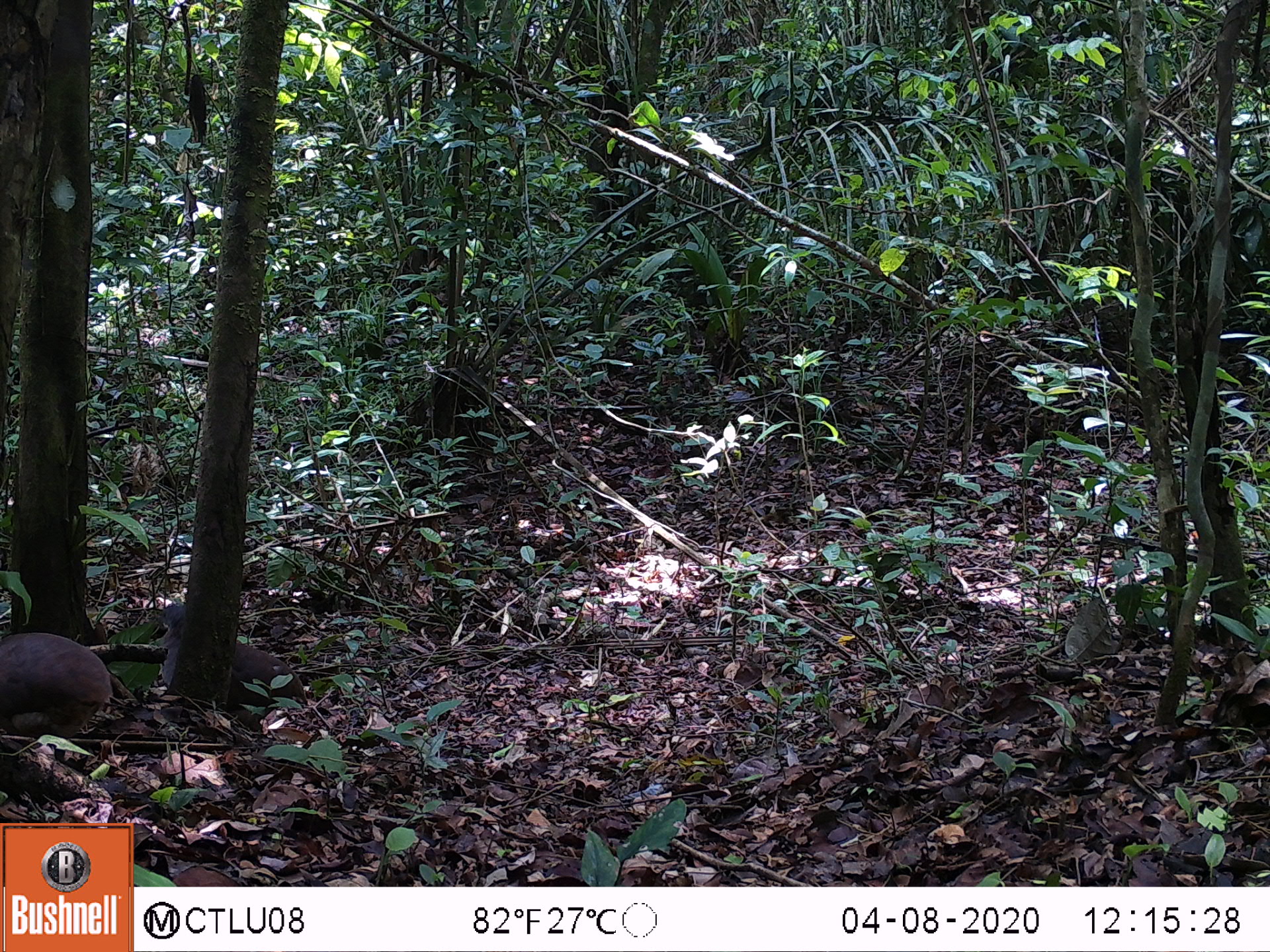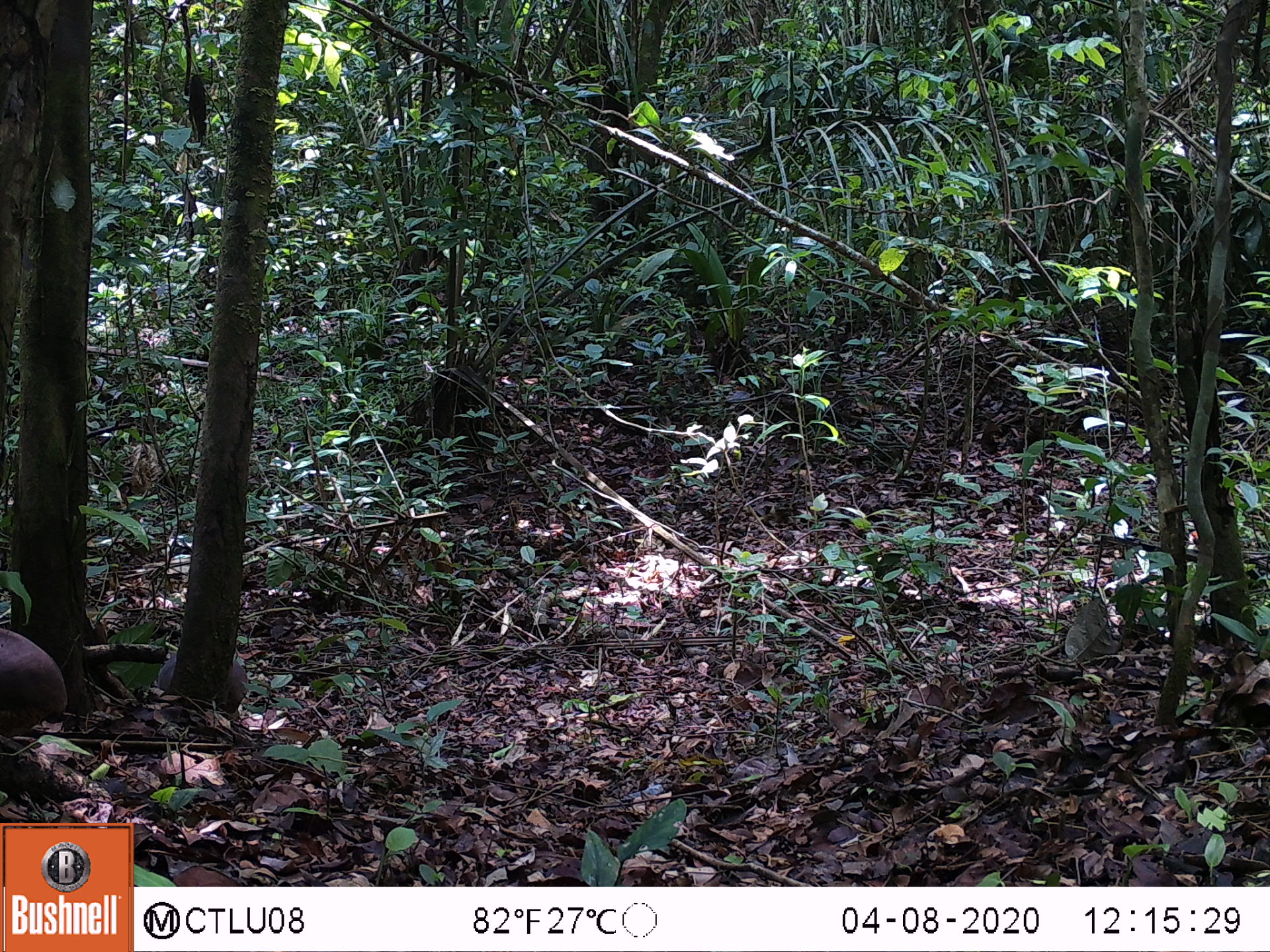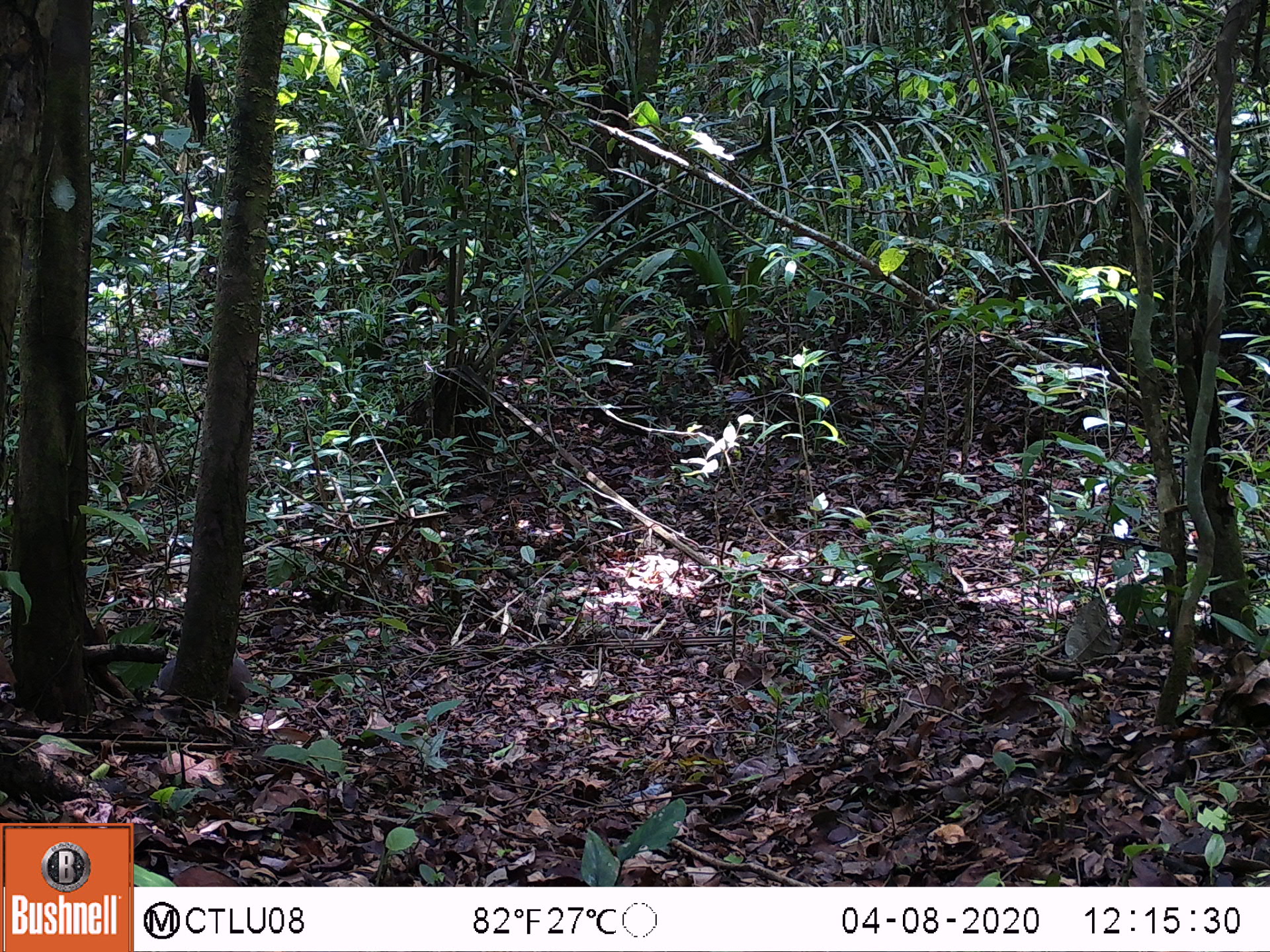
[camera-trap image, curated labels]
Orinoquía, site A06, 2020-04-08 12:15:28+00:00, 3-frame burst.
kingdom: Animalia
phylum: Chordata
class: Aves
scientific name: Aves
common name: bird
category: unknown bird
Unknown bird (bird) (Aves).